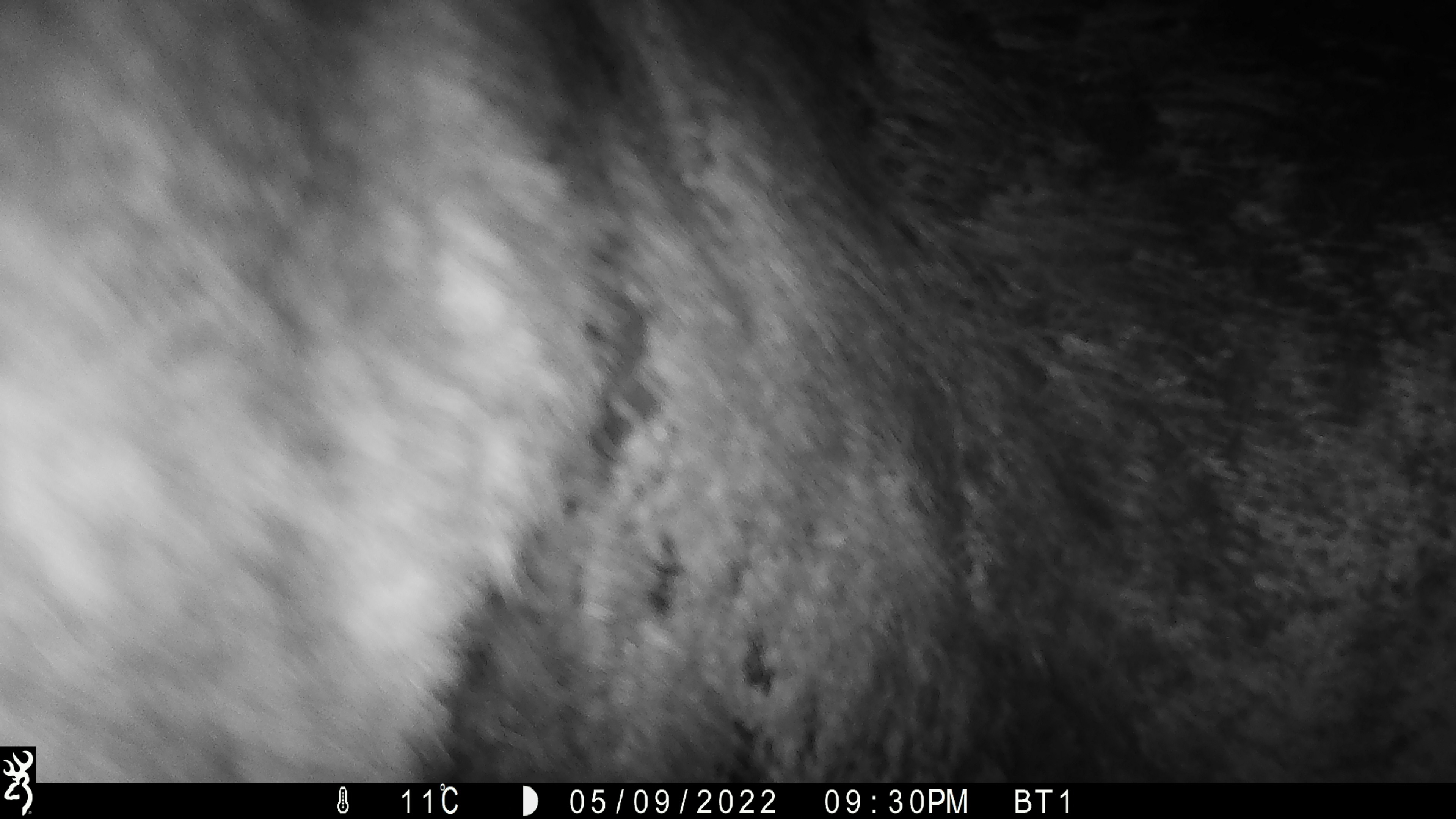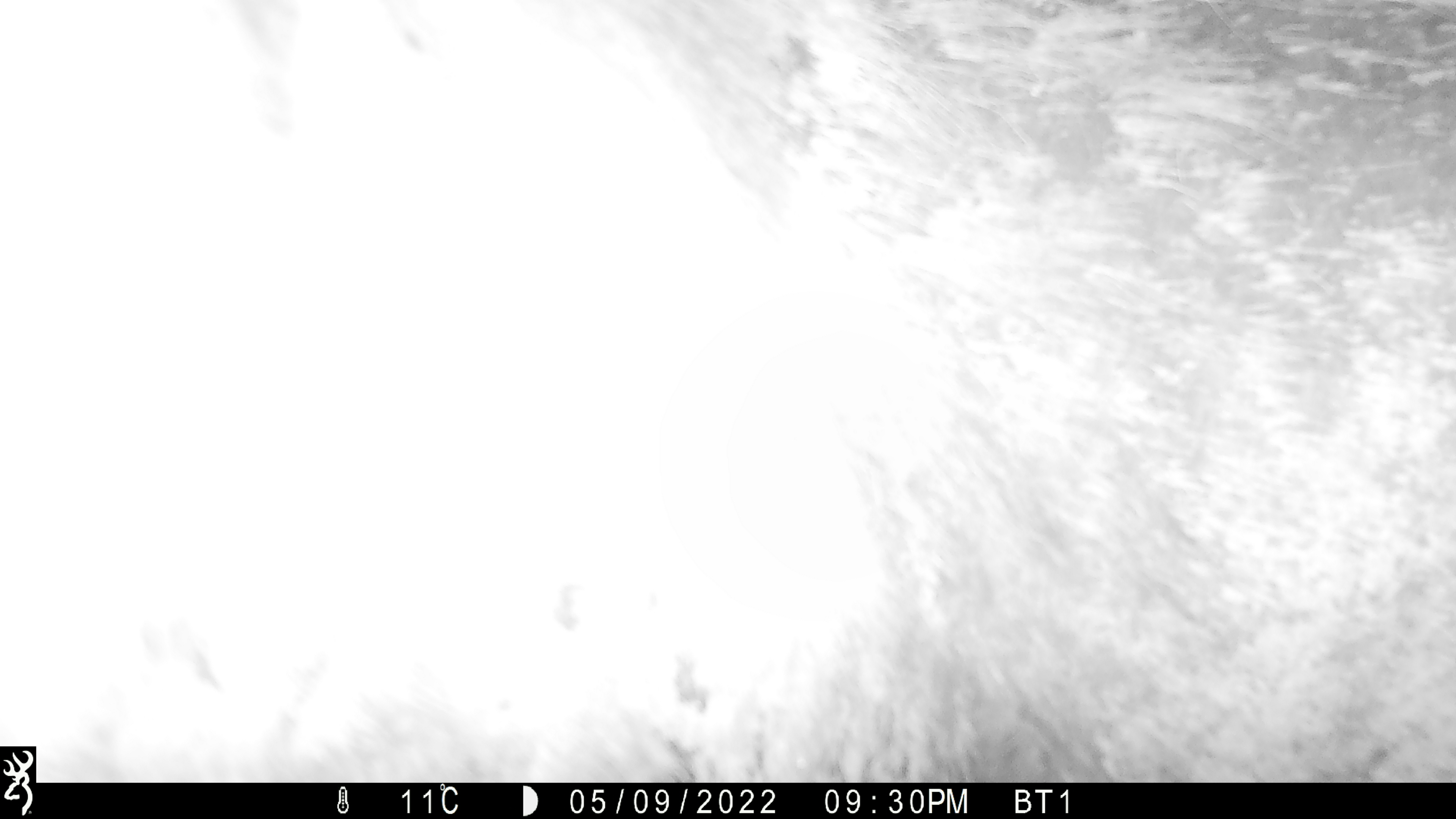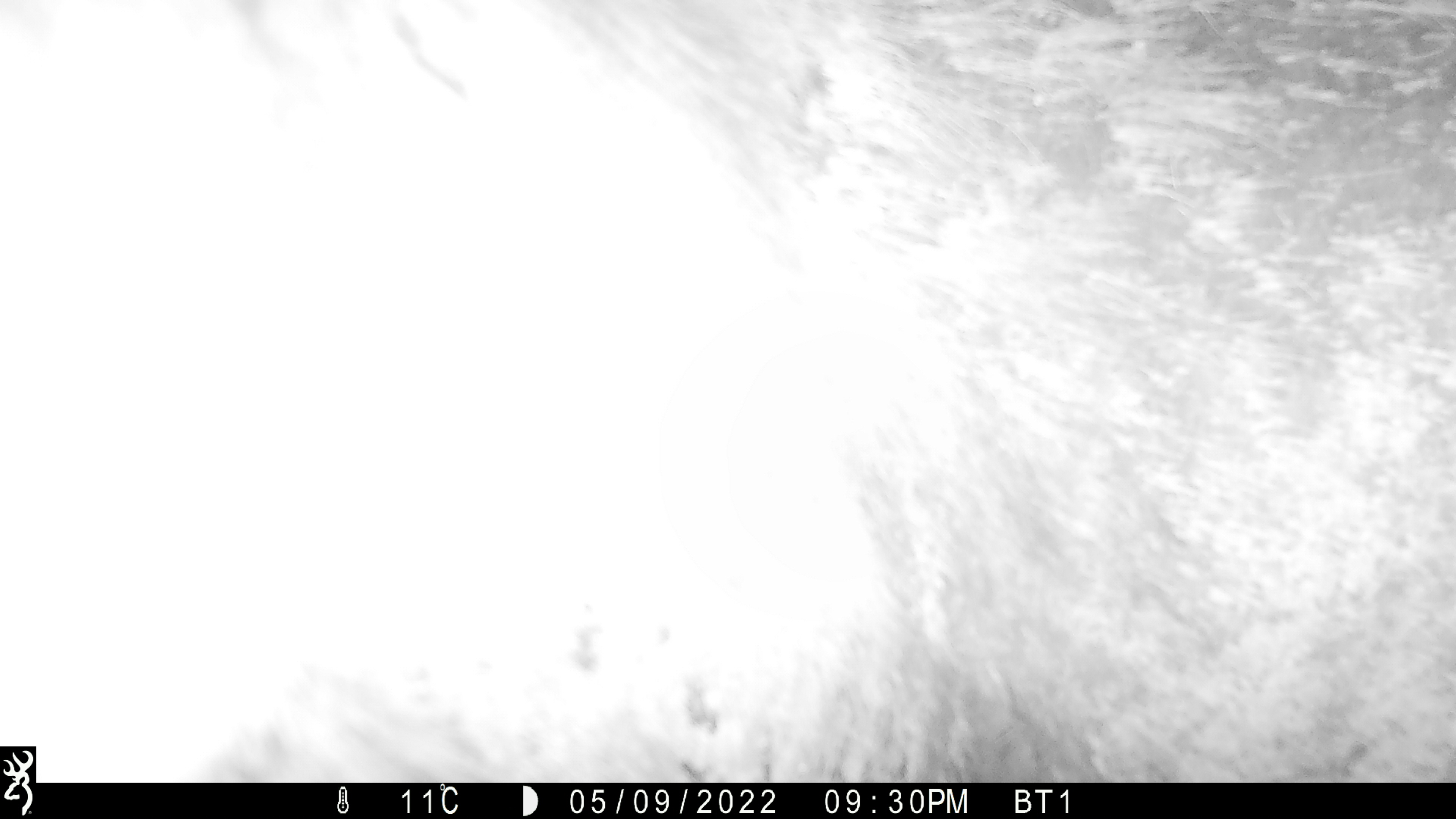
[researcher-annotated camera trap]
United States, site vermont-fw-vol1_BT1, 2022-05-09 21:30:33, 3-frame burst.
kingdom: Animalia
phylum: Chordata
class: Mammalia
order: Artiodactyla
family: Cervidae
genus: Alces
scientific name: Alces alces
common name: moose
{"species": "moose (Alces alces)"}